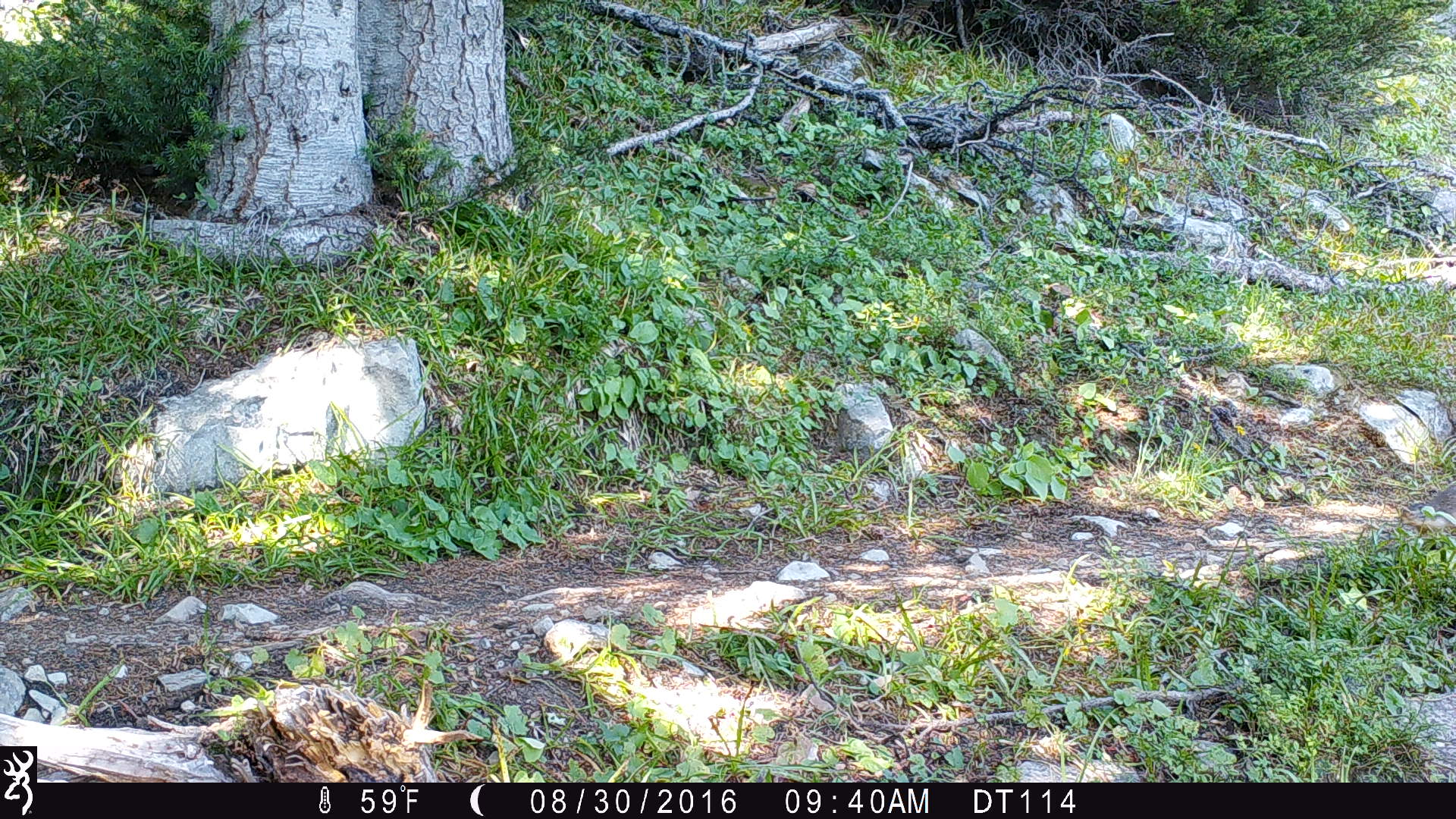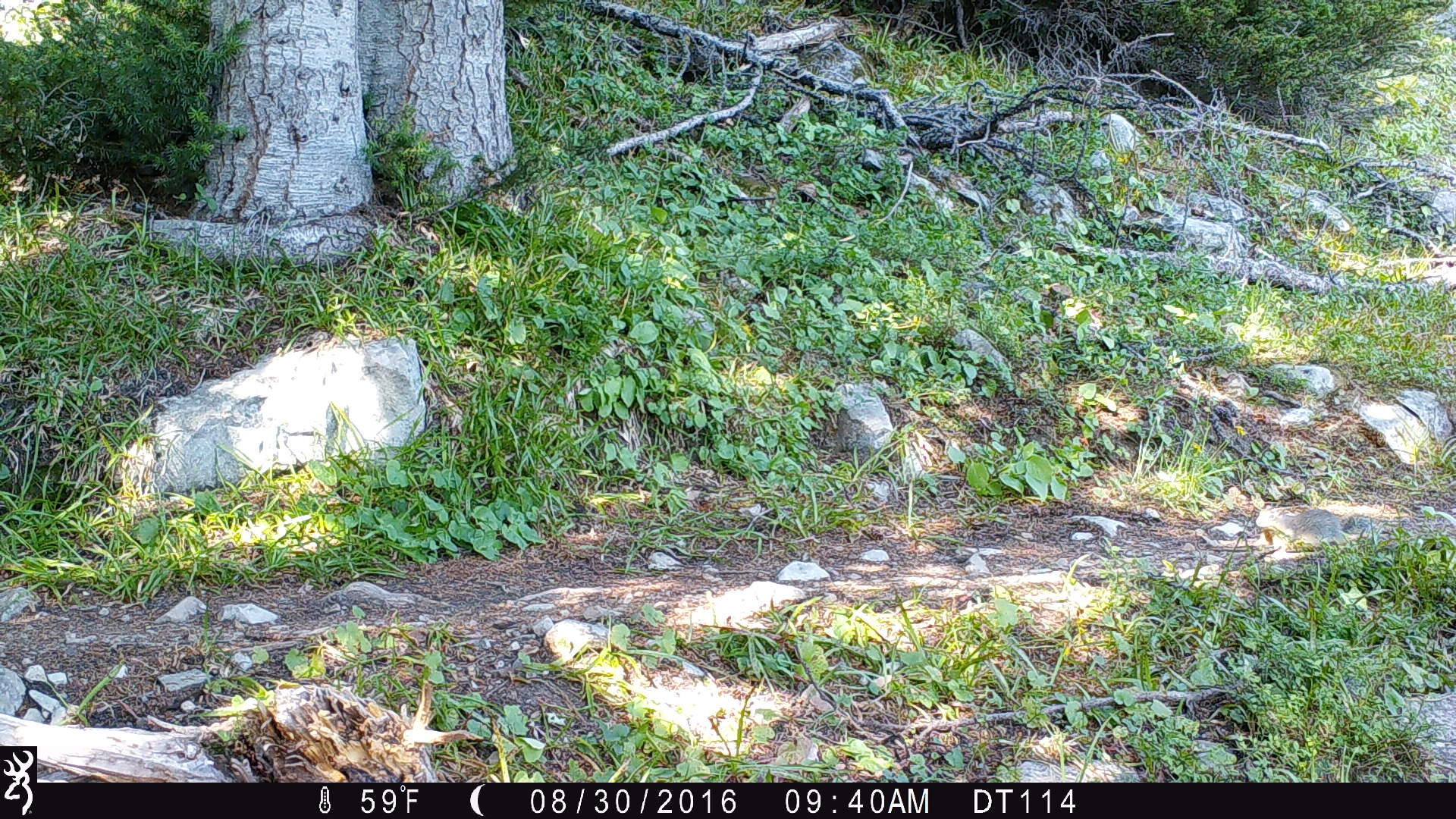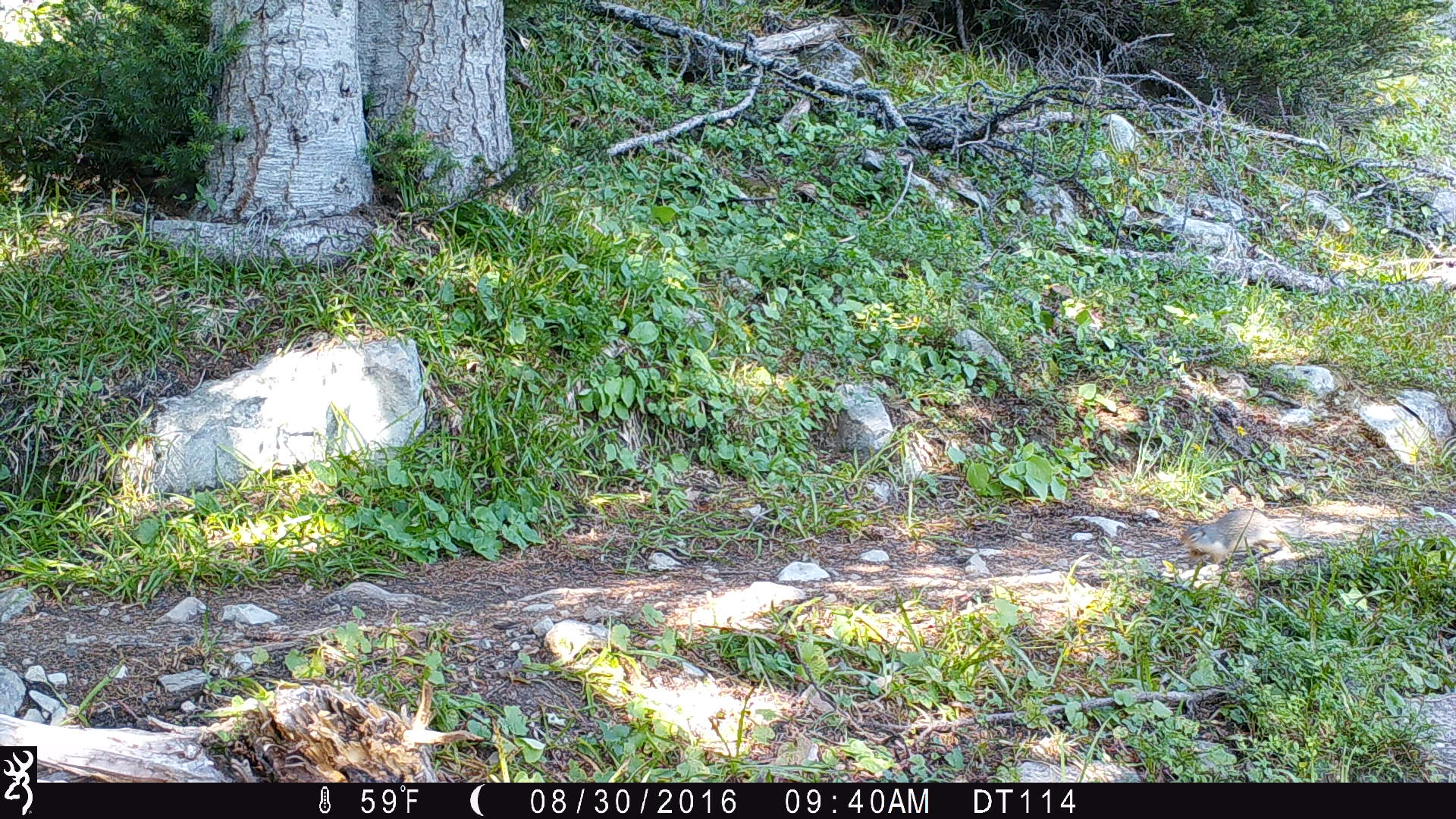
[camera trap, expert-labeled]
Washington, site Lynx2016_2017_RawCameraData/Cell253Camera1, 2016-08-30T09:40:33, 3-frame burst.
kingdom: Animalia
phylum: Chordata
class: Mammalia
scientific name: Mammalia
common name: small mammal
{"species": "small mammal (Mammalia)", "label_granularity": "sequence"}